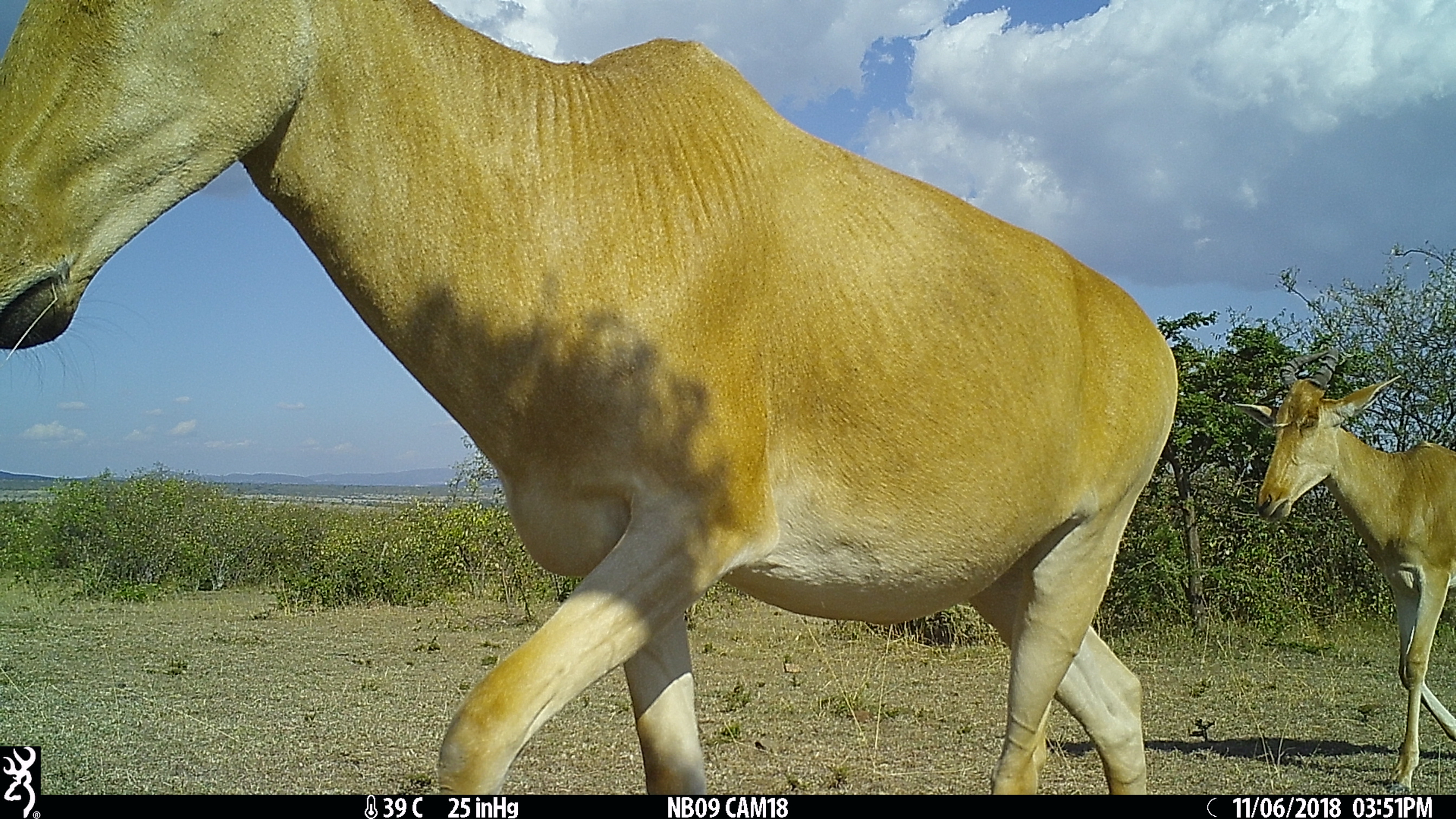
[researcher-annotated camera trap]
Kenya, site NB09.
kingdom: Animalia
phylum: Chordata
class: Mammalia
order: Artiodactyla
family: Bovidae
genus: Alcelaphus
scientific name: Alcelaphus buselaphus cokii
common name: coke's hartebeest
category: hartebeest cokes